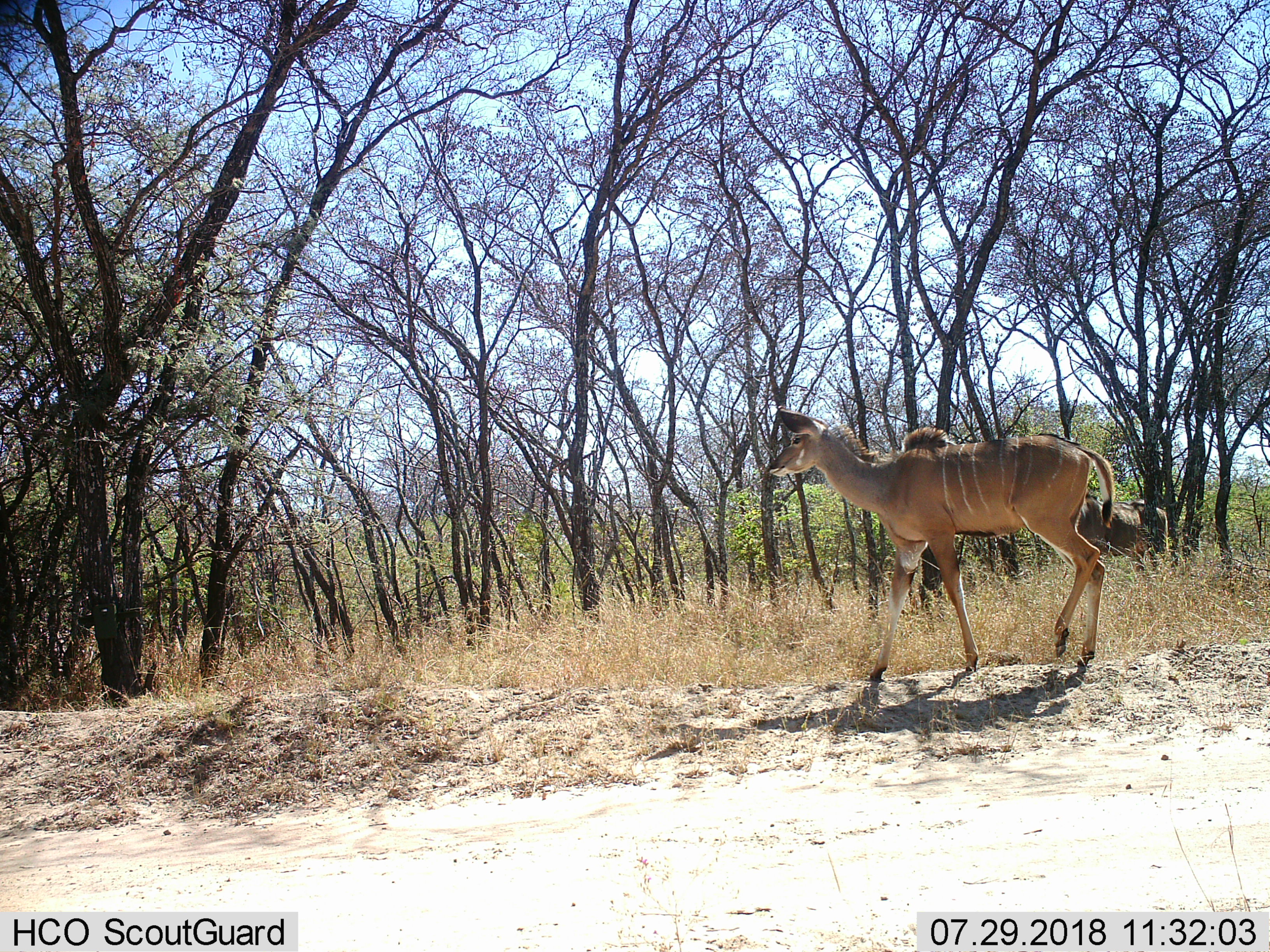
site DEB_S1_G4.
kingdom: Animalia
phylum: Chordata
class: Mammalia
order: Artiodactyla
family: Bovidae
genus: Tragelaphus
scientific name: Tragelaphus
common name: kudu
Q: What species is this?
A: Kudu (Tragelaphus).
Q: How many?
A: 2.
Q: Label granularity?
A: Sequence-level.